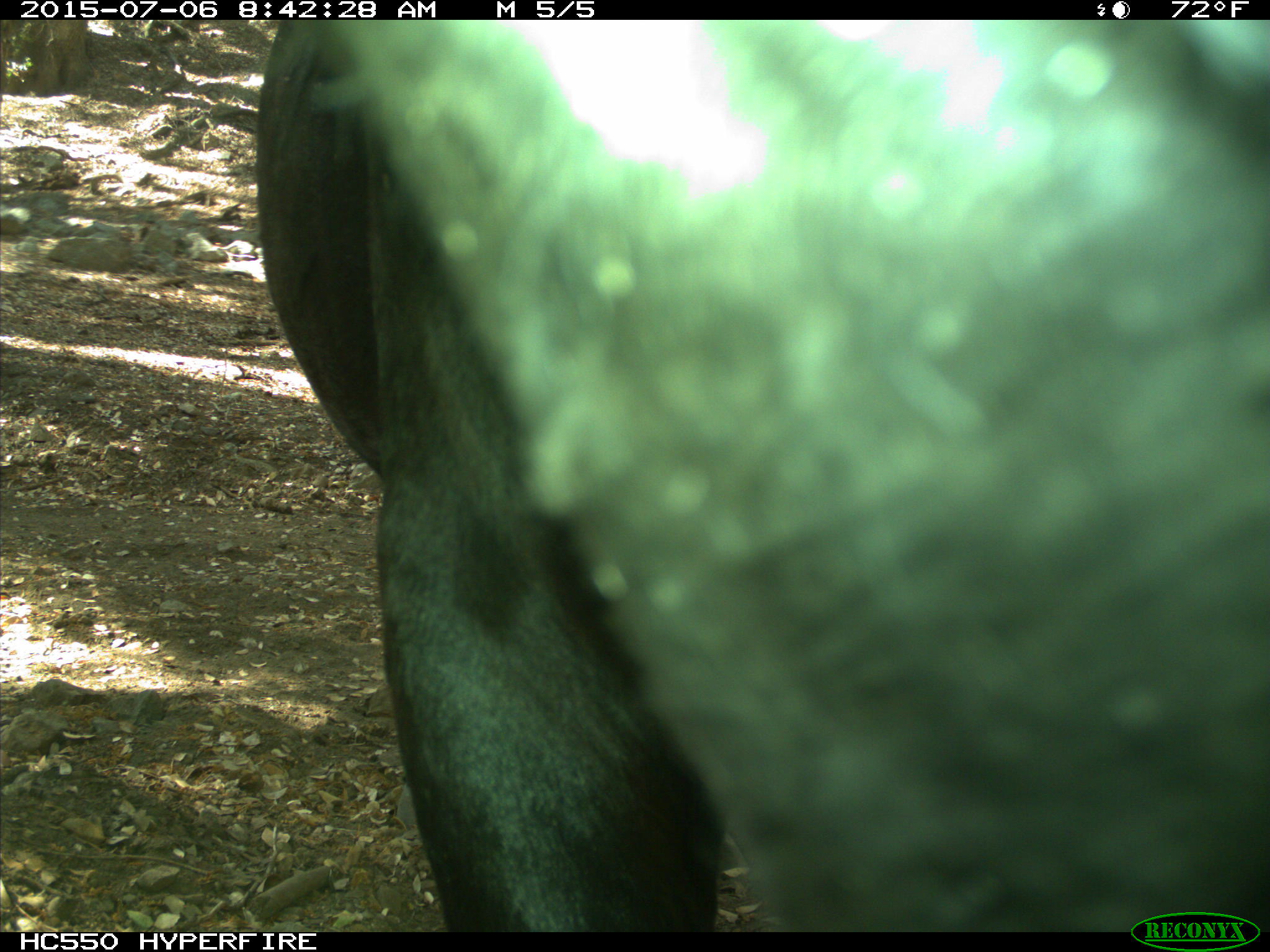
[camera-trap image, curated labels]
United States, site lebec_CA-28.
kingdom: Animalia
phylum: Chordata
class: Mammalia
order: Artiodactyla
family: Bovidae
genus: Bos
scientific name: Bos taurus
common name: domestic cow